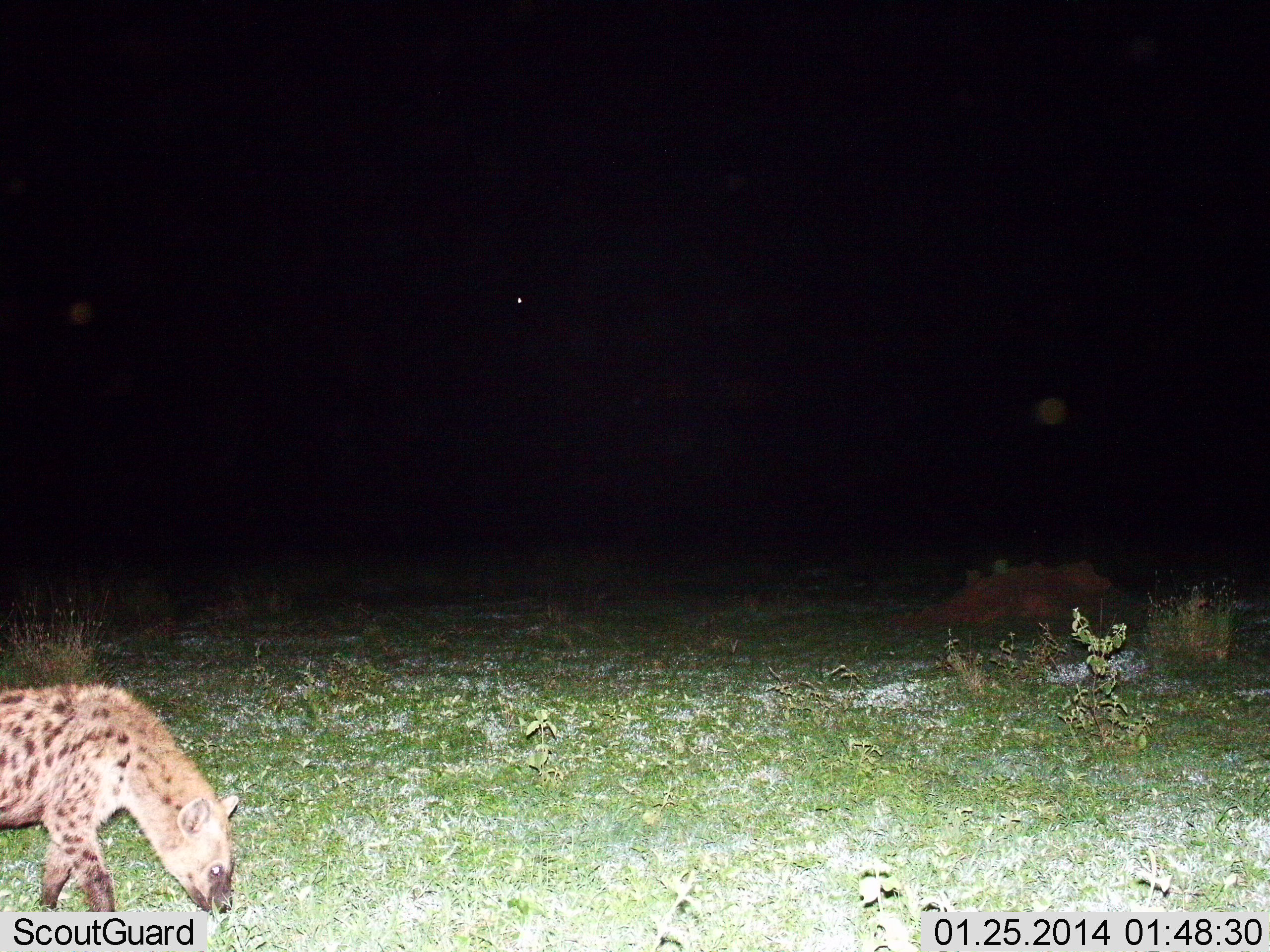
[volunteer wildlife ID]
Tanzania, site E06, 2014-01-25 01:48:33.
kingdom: Animalia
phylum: Chordata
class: Mammalia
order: Carnivora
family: Hyaenidae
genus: Crocuta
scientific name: Crocuta crocuta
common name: spotted hyena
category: hyenaspotted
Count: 1.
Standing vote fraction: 60%.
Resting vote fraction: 0%.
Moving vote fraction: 30%.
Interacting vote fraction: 0%.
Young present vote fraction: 0%.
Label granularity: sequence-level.